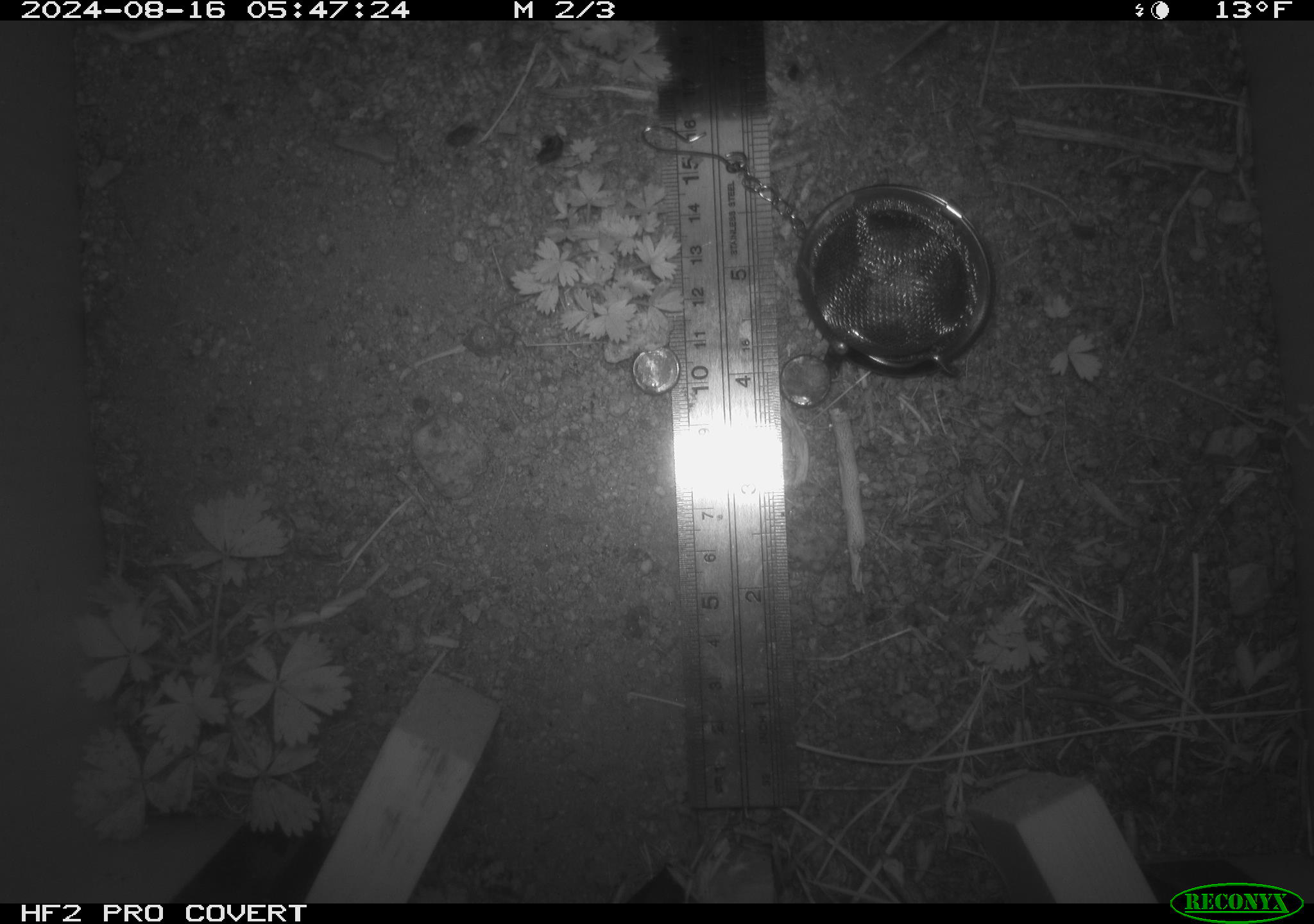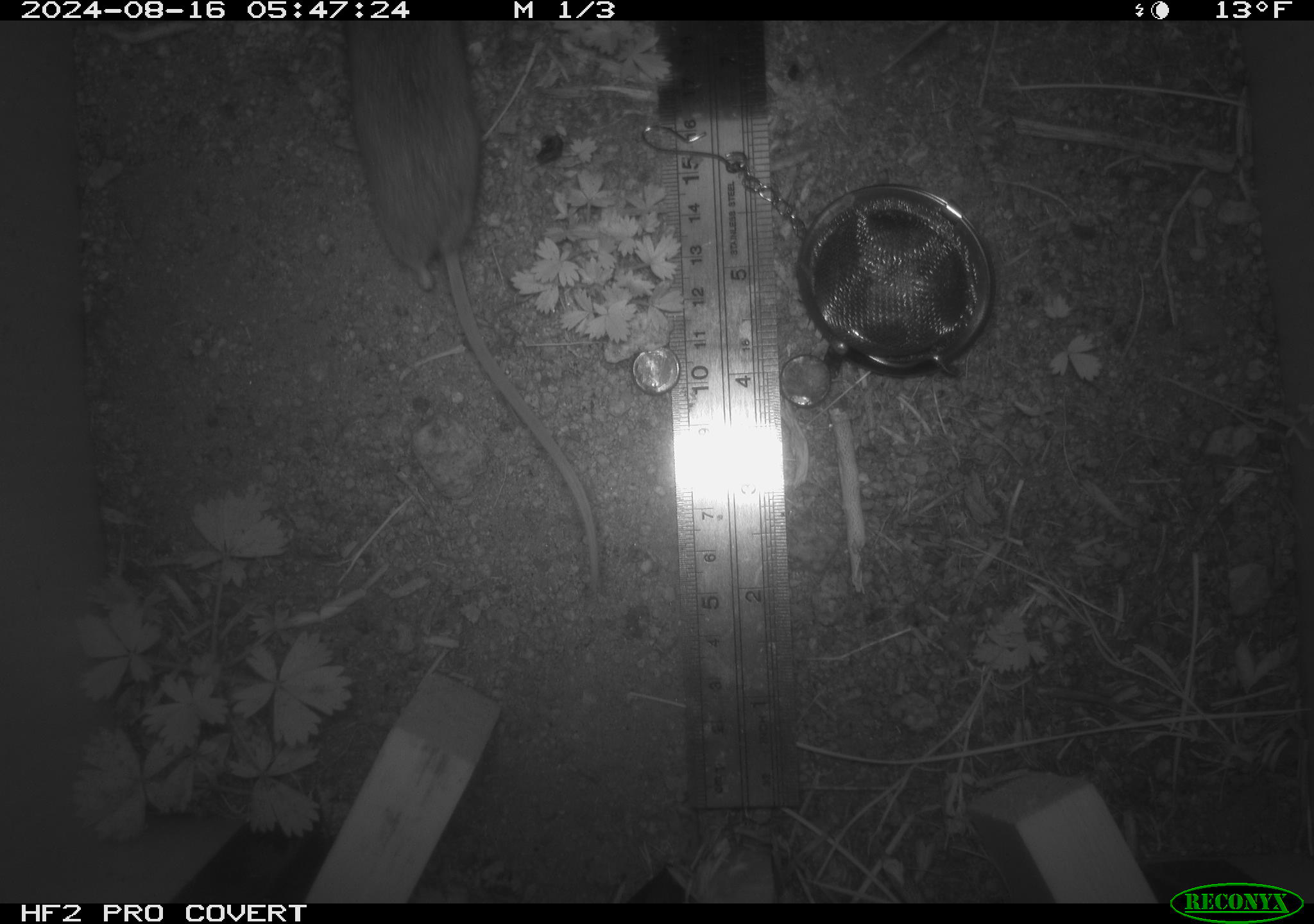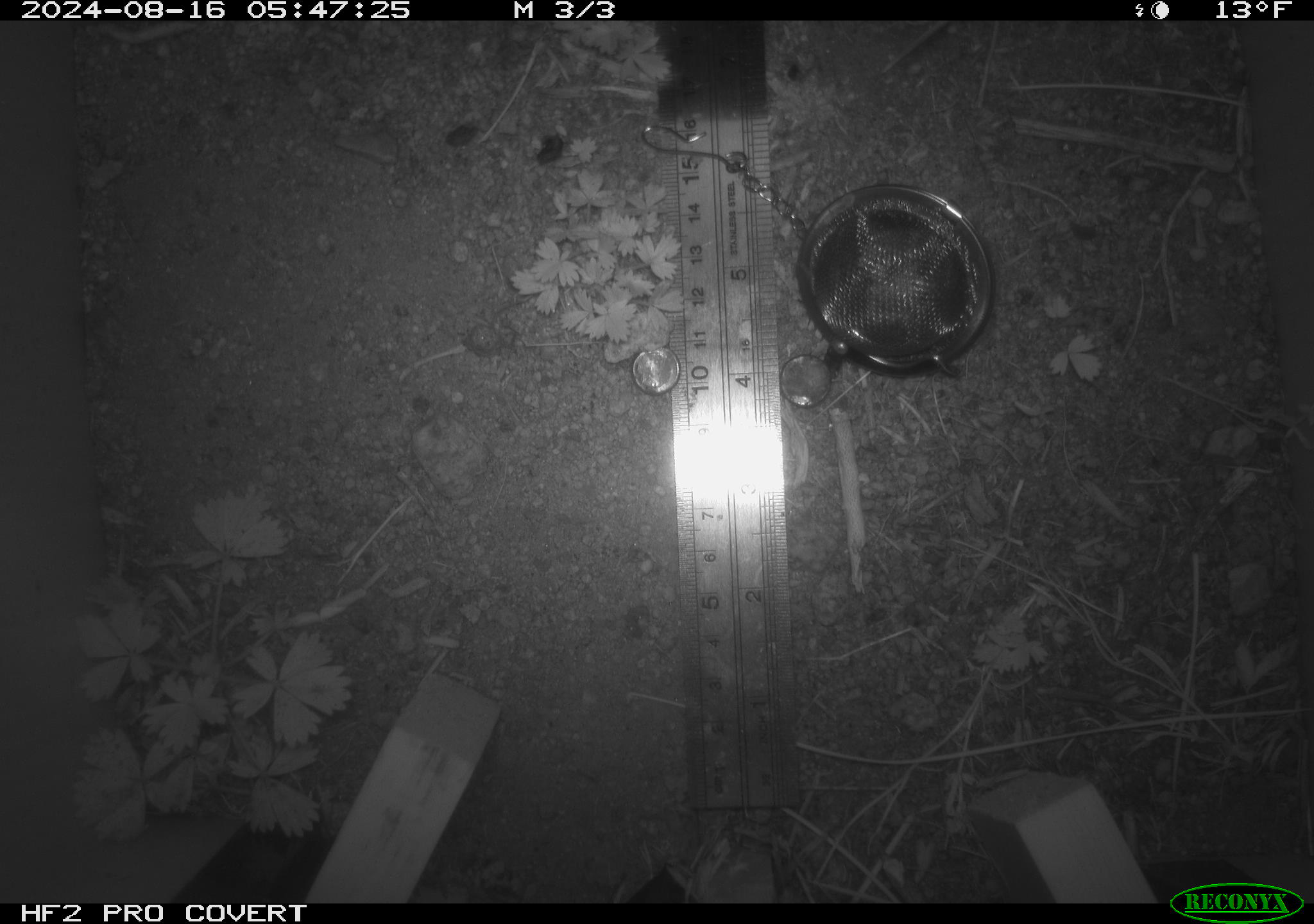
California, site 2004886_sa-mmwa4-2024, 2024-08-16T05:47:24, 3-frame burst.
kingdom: Animalia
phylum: Chordata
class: Mammalia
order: Rodentia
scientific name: Rodentia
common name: mouse species